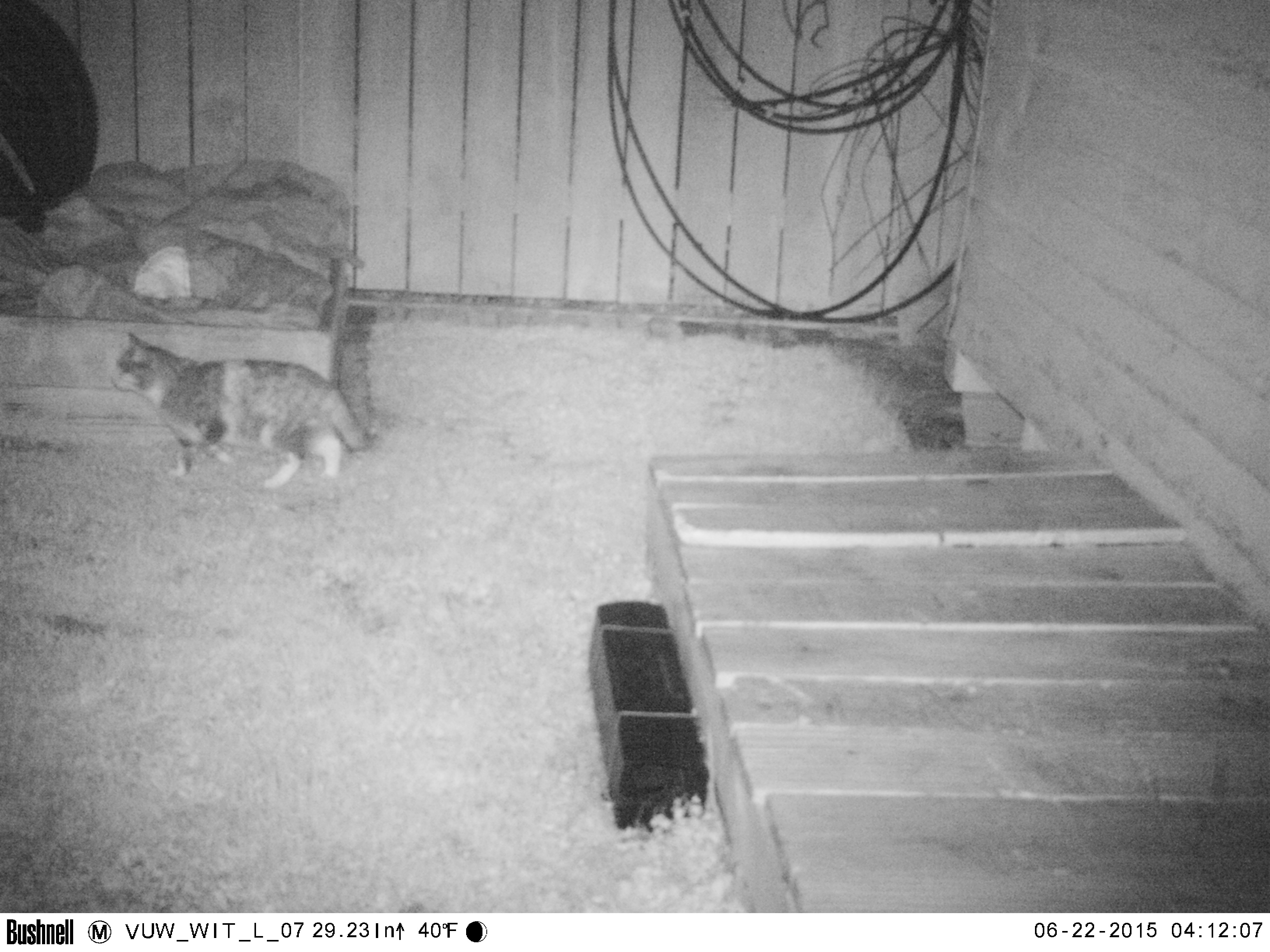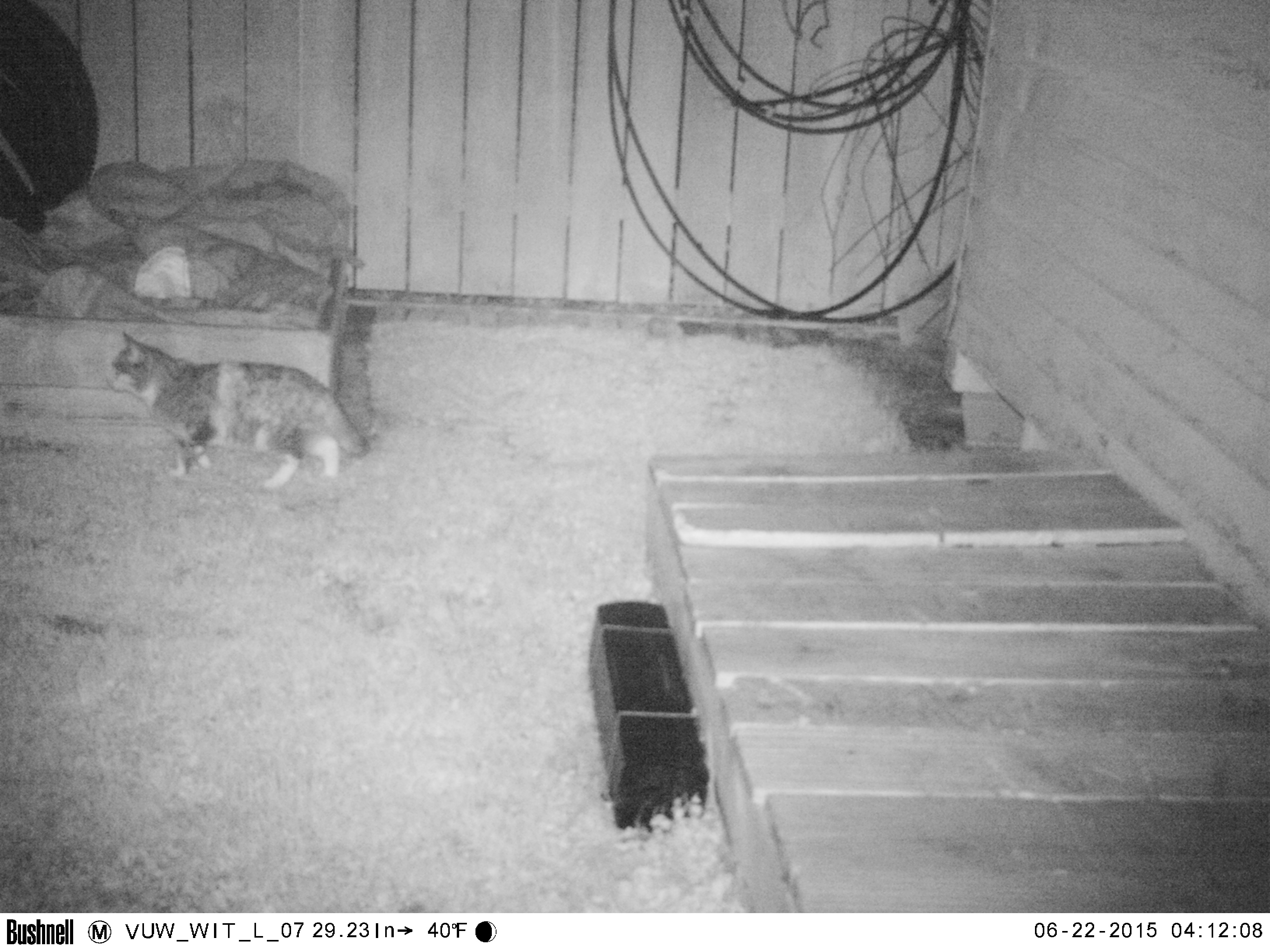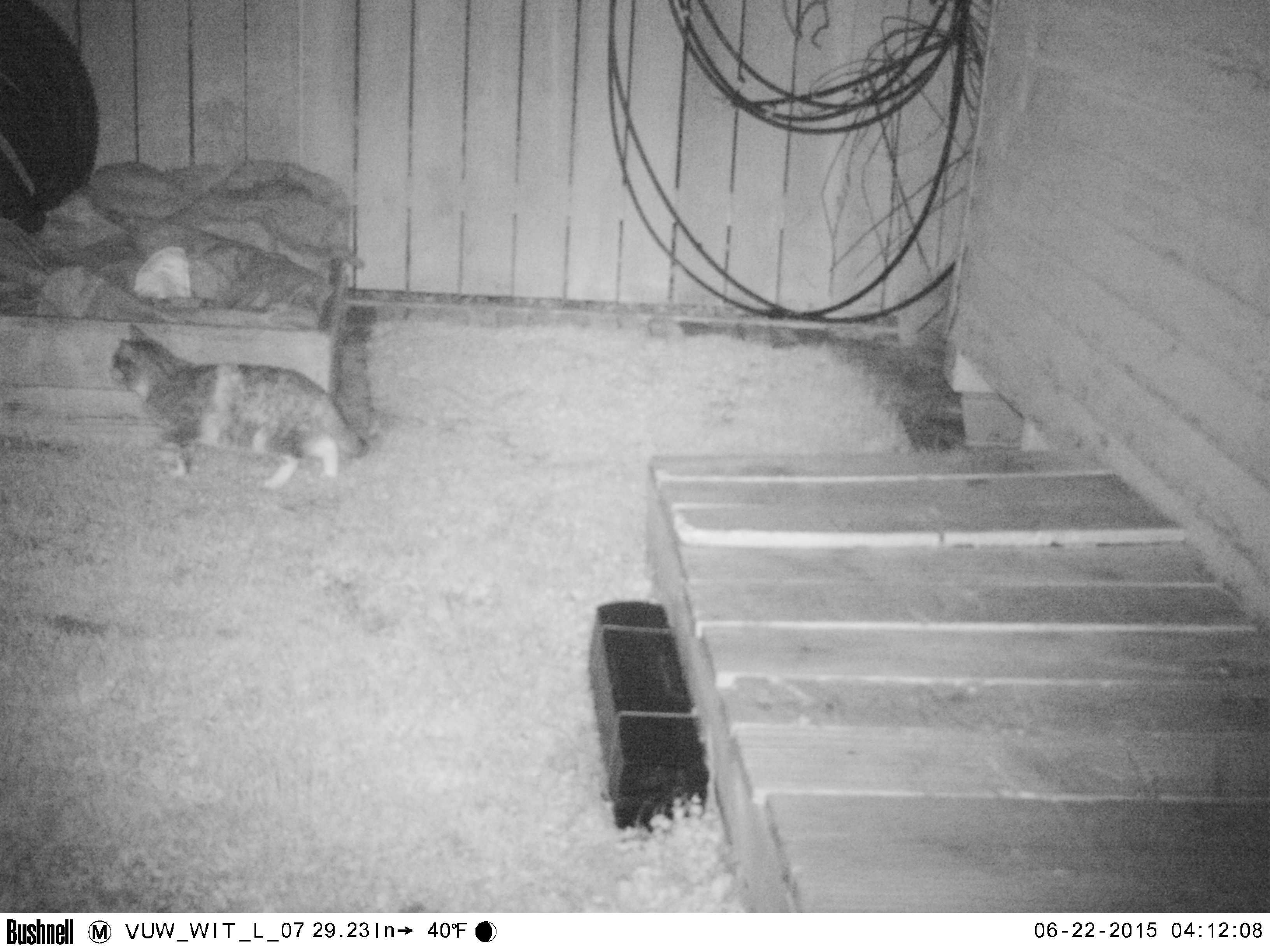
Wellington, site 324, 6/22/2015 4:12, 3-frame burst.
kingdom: Animalia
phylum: Chordata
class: Mammalia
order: Carnivora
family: Felidae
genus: Felis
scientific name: Felis catus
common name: cat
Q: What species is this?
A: Cat (Felis catus).